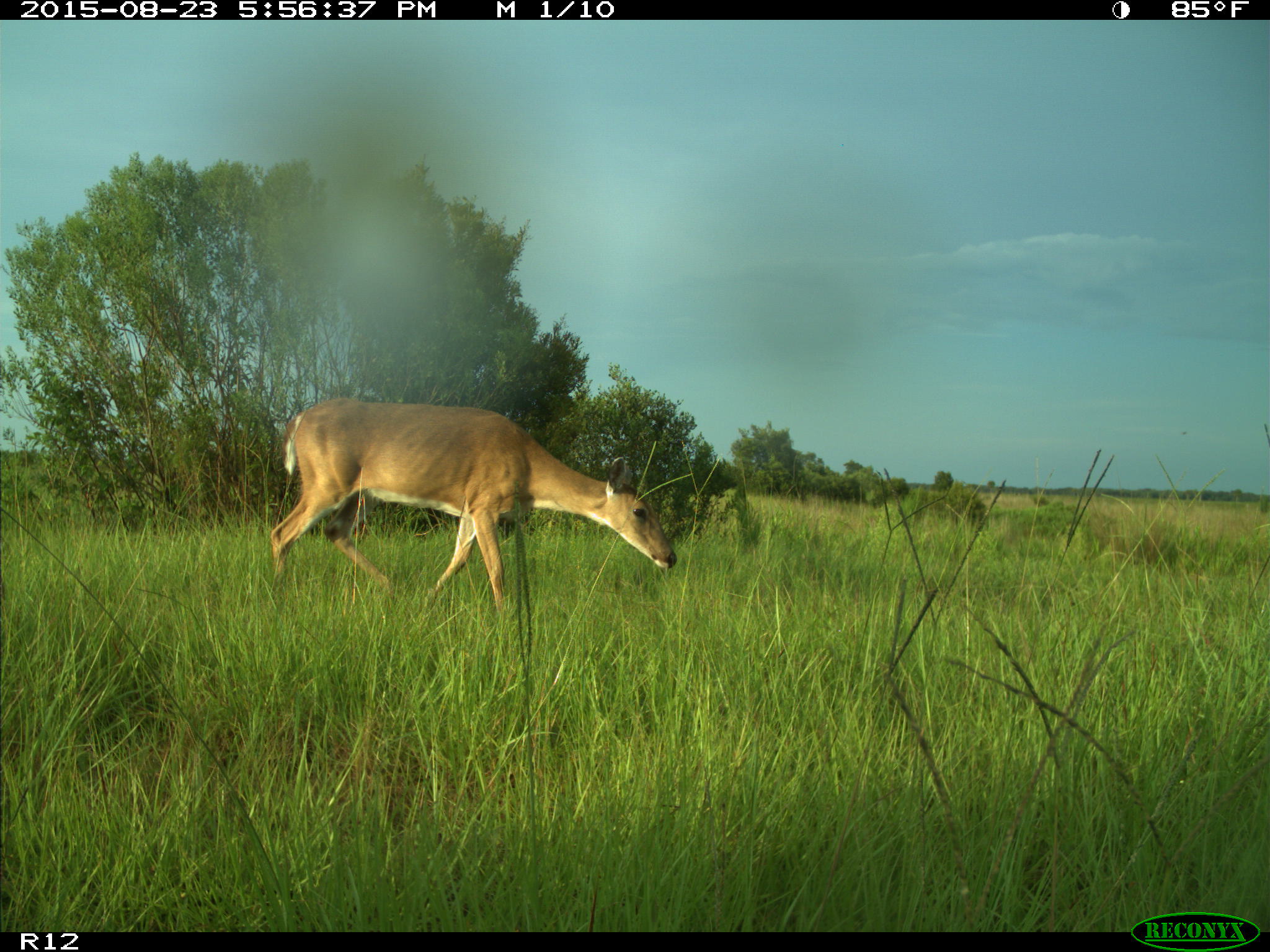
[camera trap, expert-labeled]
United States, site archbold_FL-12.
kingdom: Animalia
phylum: Chordata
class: Mammalia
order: Artiodactyla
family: Cervidae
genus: Odocoileus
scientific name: Odocoileus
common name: deer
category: unidentified deer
Unidentified deer (deer) (Odocoileus).